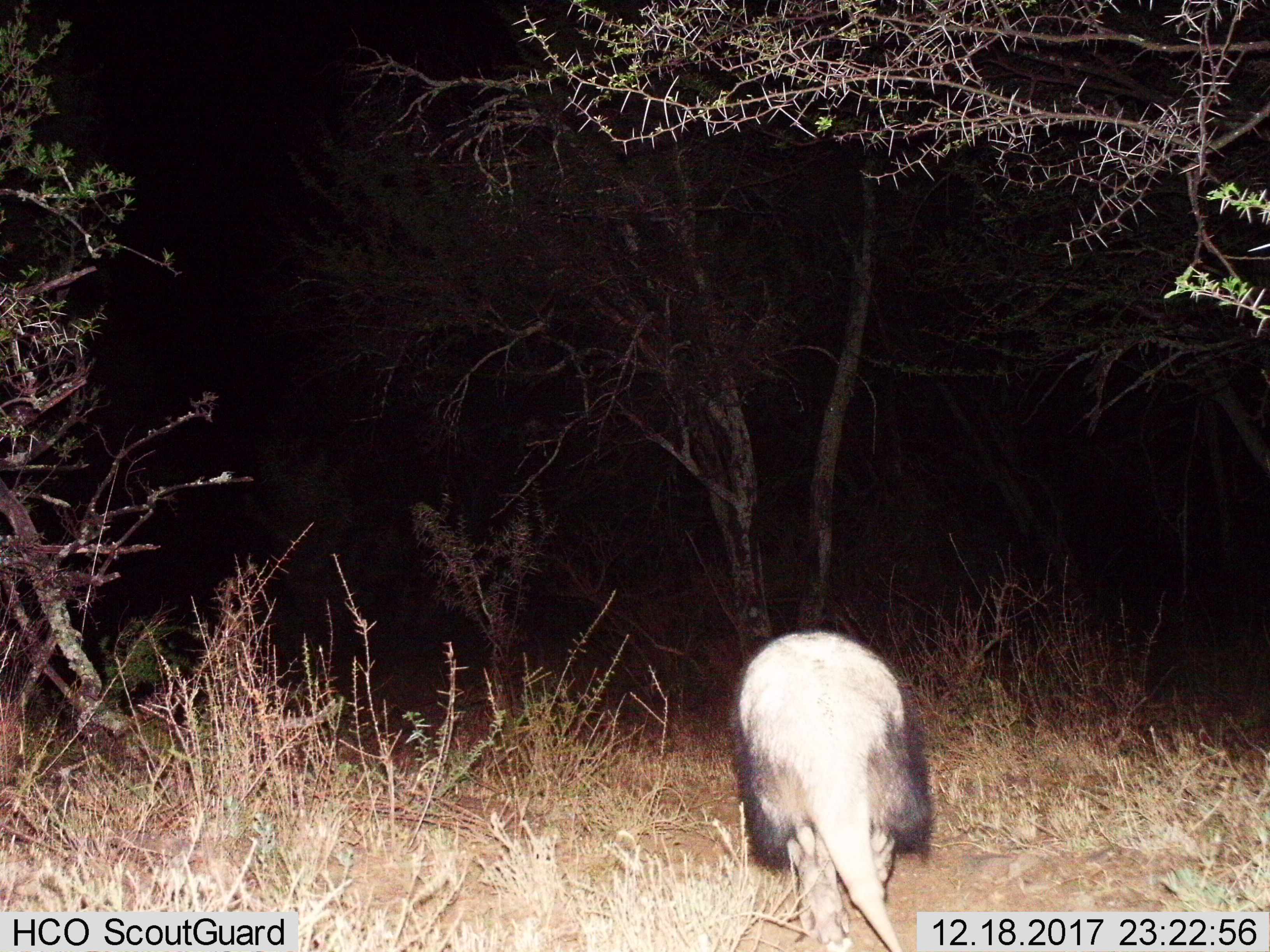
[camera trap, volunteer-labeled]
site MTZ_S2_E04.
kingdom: Animalia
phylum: Chordata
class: Mammalia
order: Tubulidentata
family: Orycteropodidae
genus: Orycteropus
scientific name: Orycteropus afer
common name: aardvark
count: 1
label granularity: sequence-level